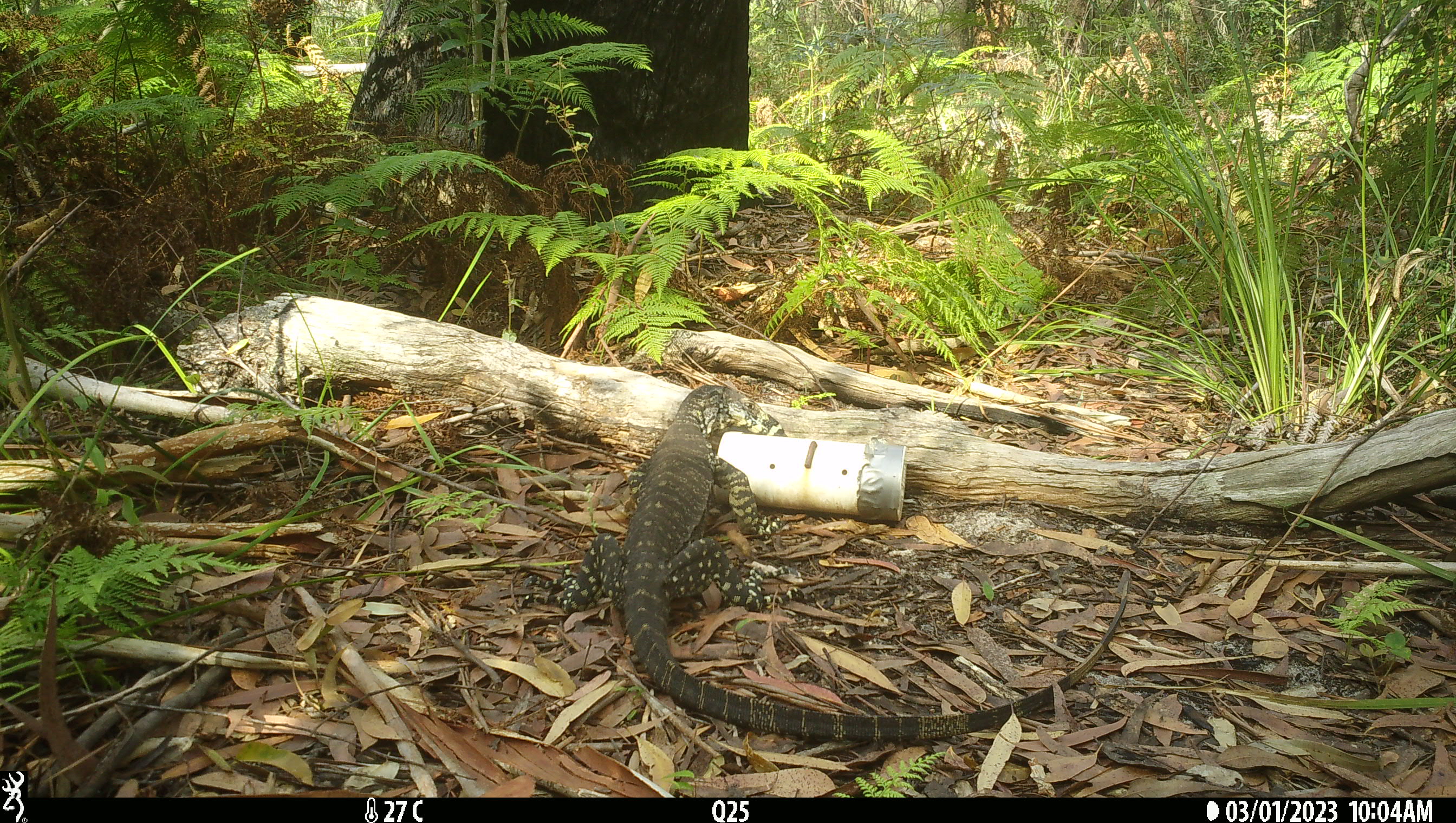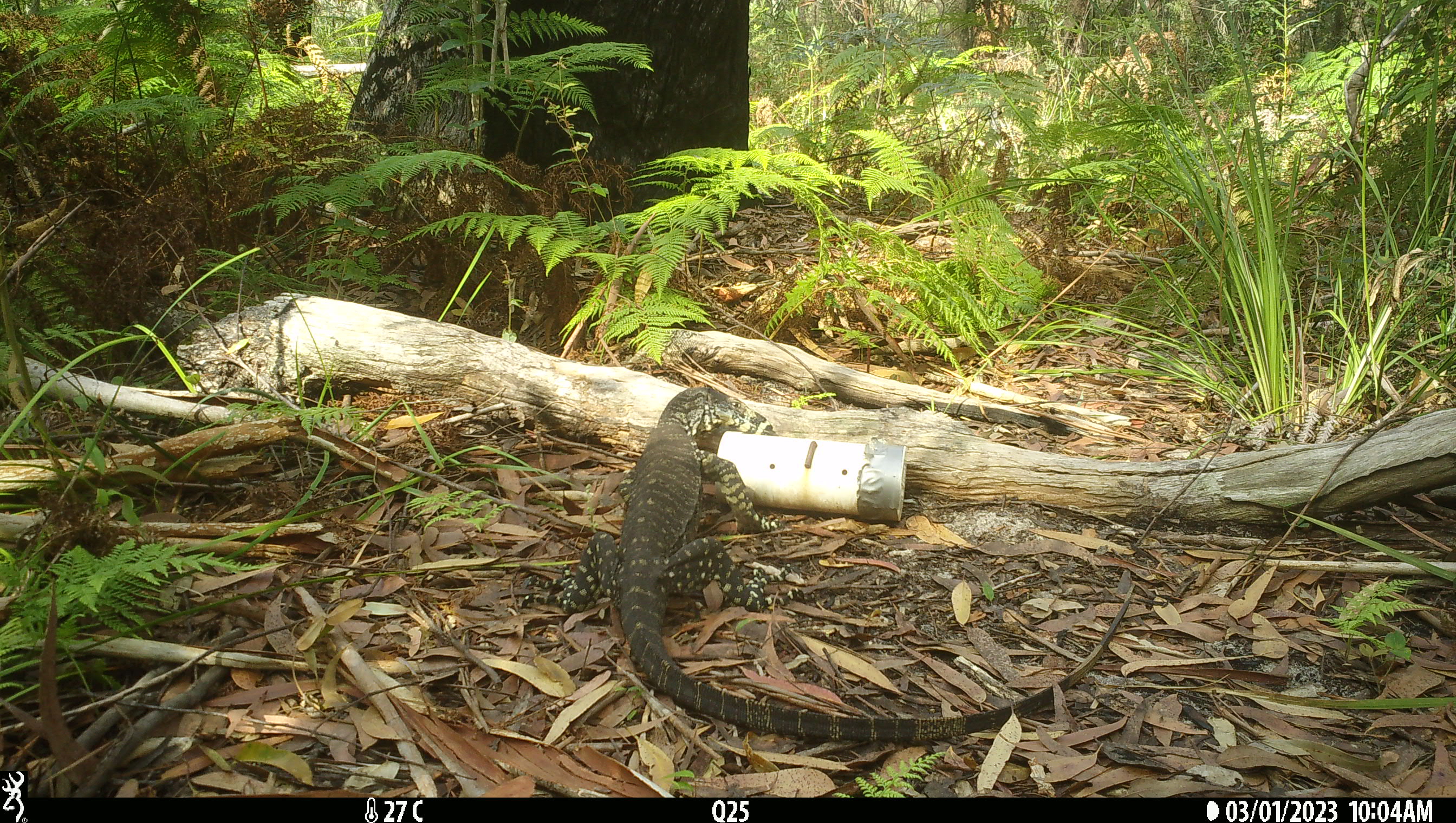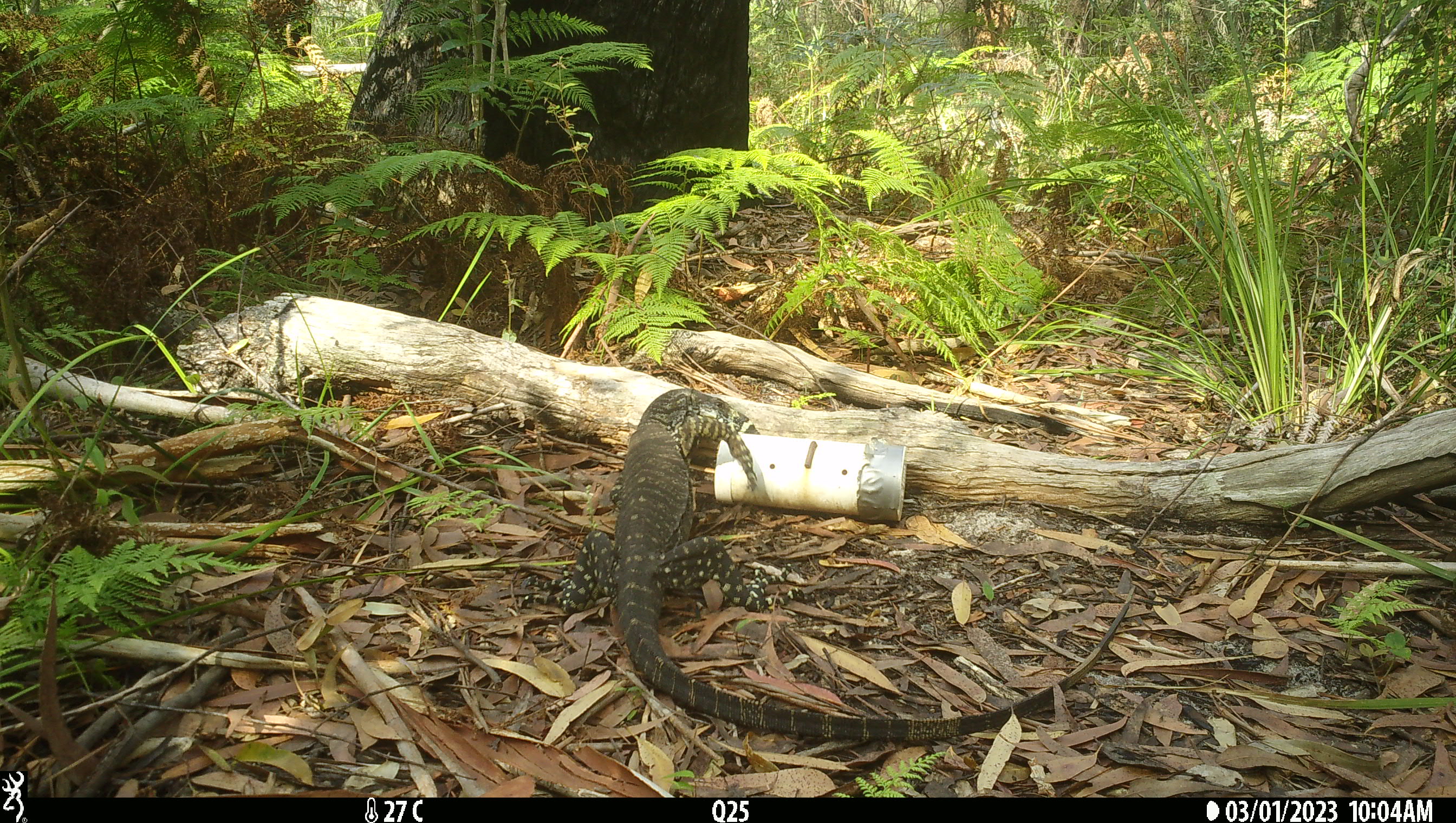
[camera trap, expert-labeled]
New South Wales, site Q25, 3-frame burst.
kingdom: Animalia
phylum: Chordata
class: Reptilia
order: Squamata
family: Varanidae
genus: Varanus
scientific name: Varanus varius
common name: lace monitor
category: goanna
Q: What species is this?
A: Goanna (lace monitor) (Varanus varius).